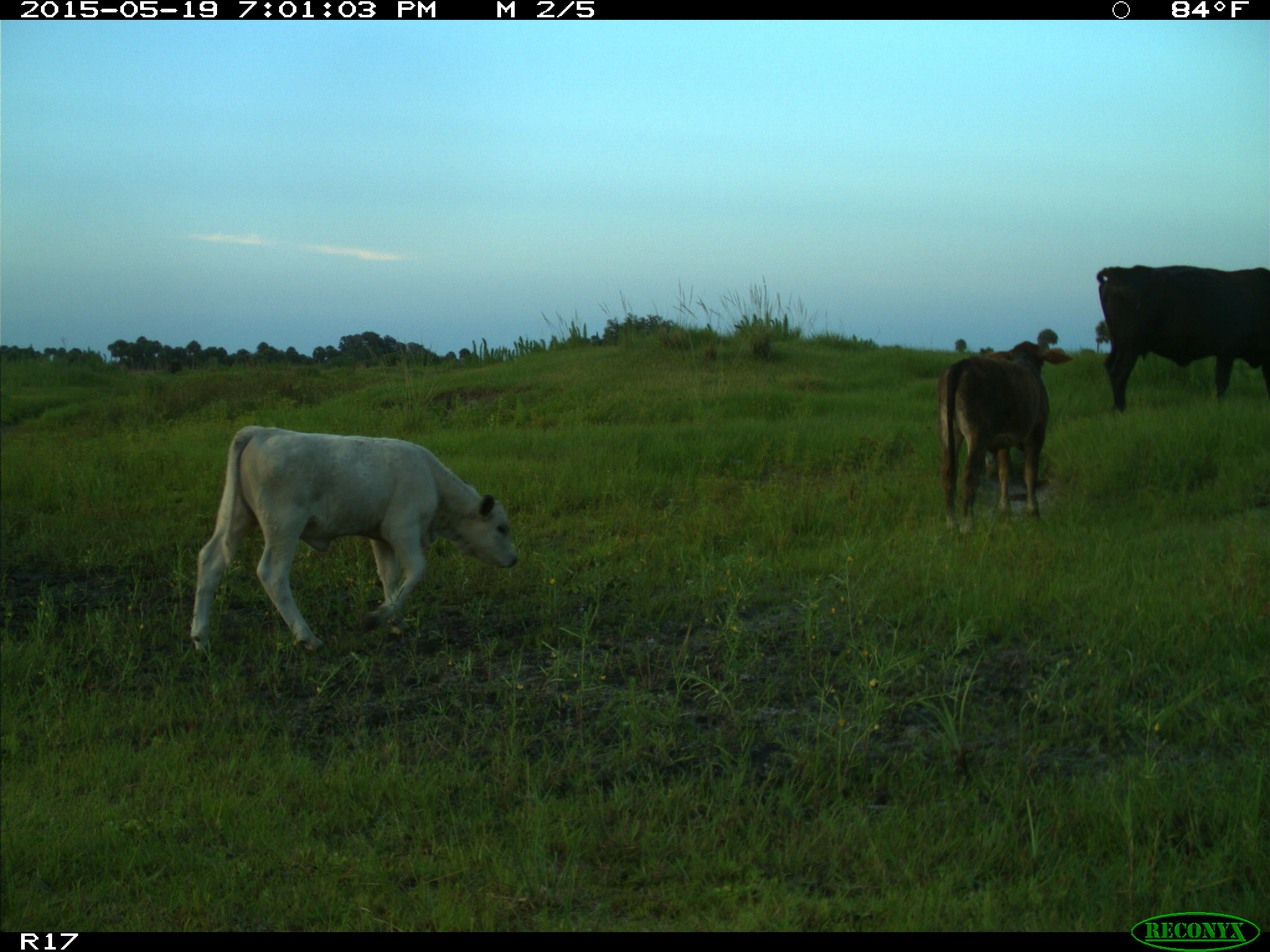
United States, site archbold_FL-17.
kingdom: Animalia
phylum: Chordata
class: Mammalia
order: Artiodactyla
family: Bovidae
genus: Bos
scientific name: Bos taurus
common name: domestic cow